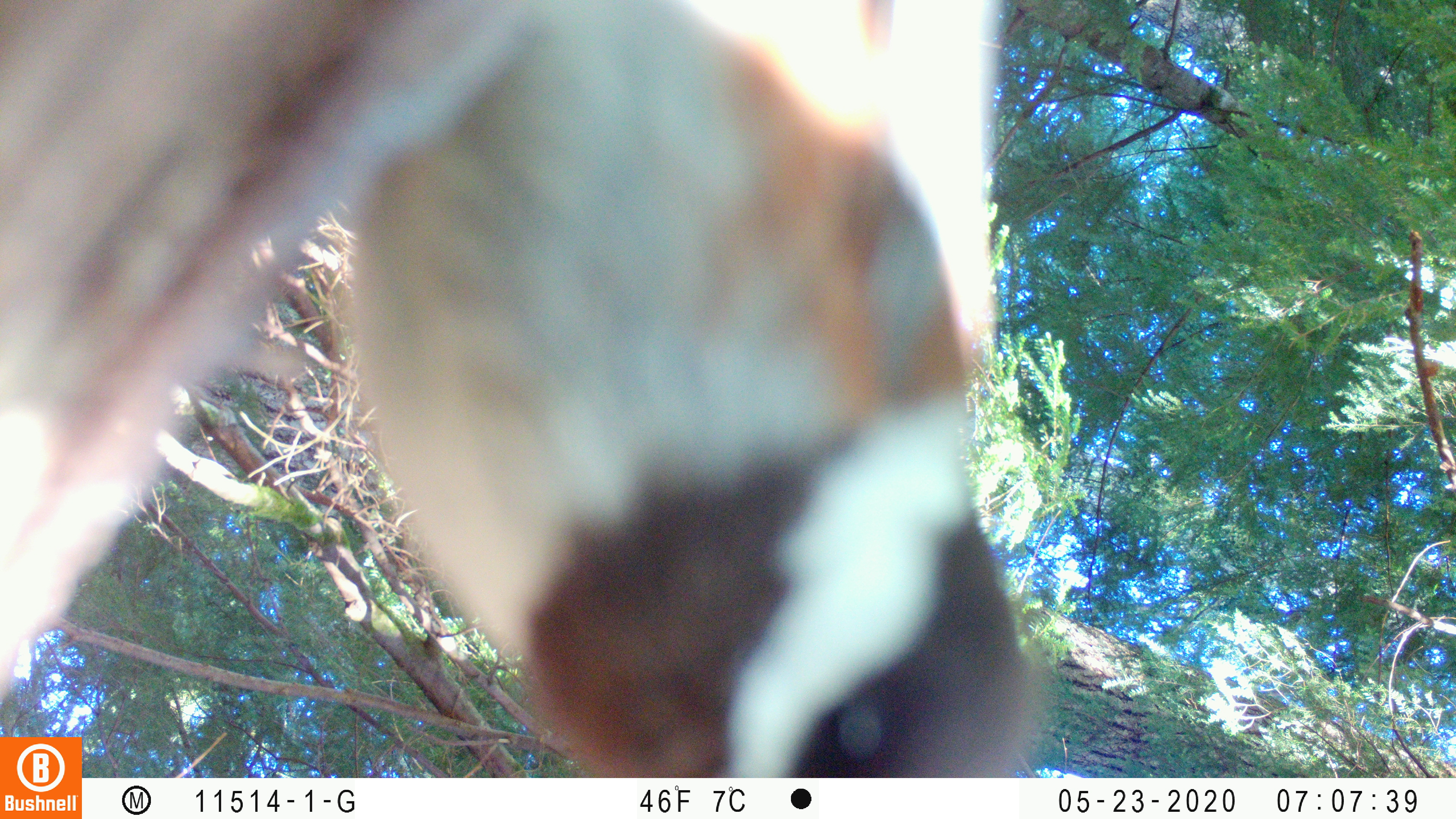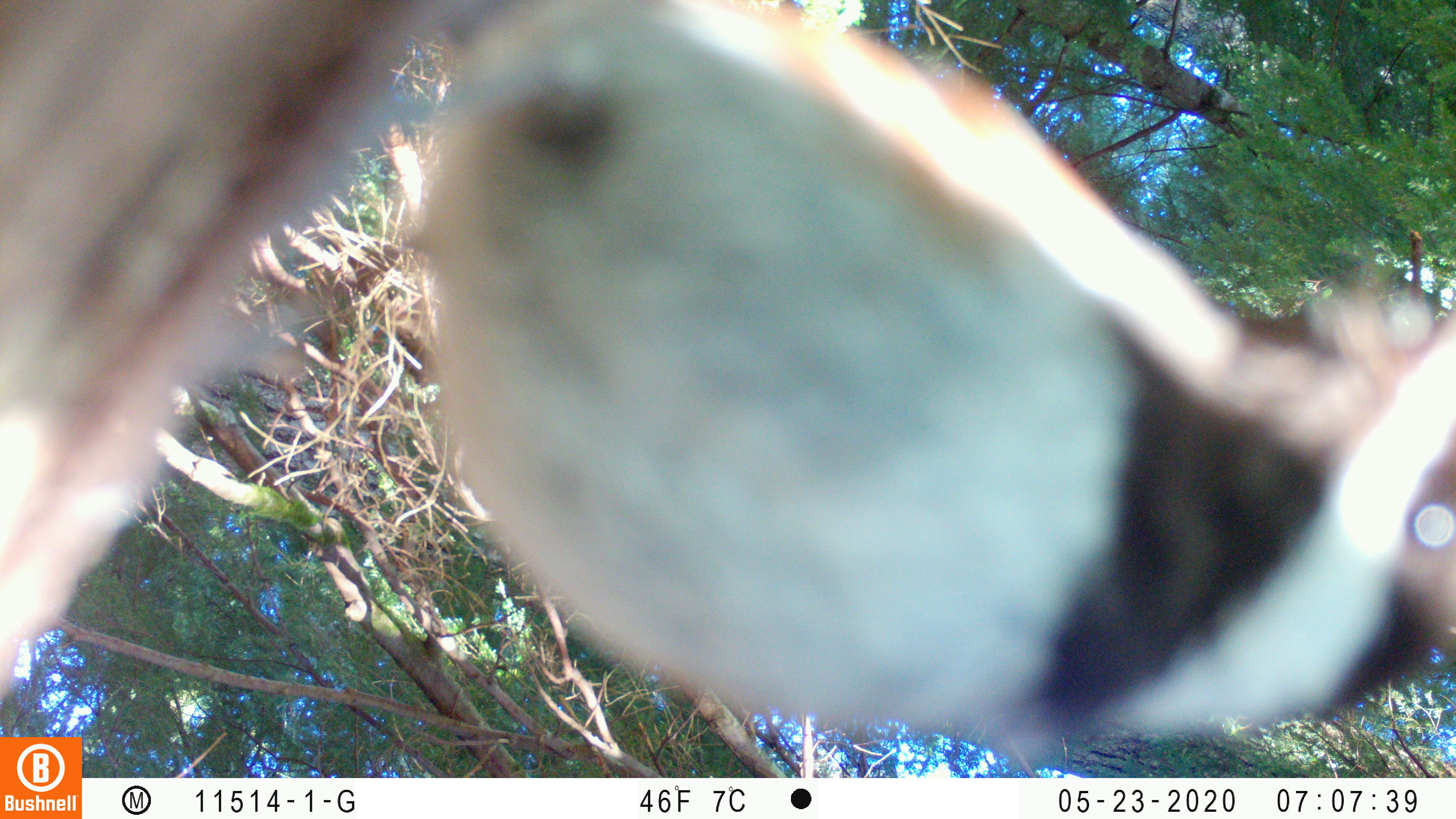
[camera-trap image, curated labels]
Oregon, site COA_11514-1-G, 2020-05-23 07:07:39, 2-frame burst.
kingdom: Animalia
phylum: Chordata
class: Aves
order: Passeriformes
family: Paridae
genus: Poecile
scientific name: Poecile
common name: chickadees and allies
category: poecile species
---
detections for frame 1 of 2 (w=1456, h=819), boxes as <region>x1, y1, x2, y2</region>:
poecile species: <region>357, 0, 1083, 774</region>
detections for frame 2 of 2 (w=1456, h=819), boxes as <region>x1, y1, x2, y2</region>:
poecile species: <region>394, 4, 1449, 750</region>